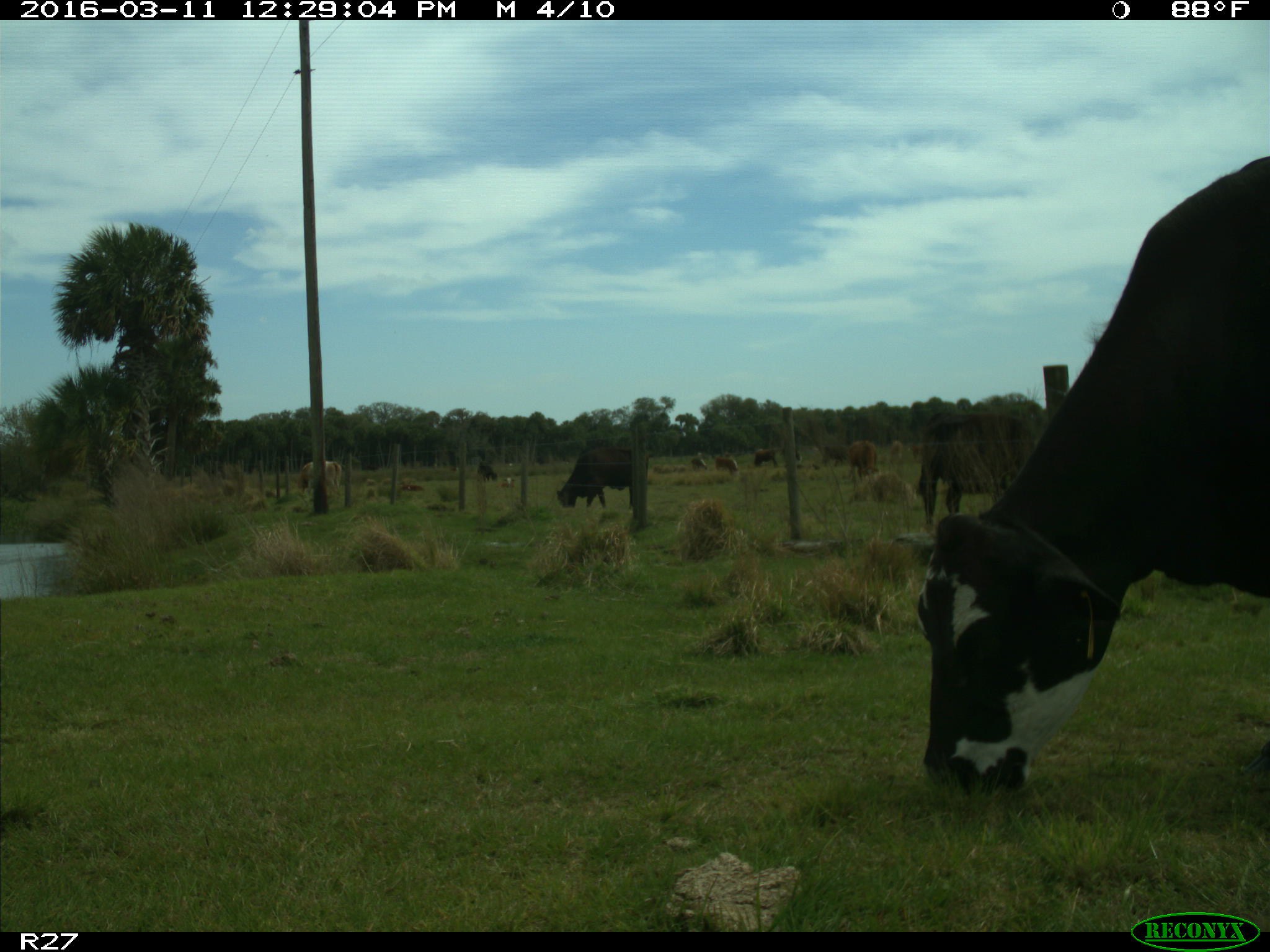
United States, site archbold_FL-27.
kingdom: Animalia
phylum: Chordata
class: Mammalia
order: Artiodactyla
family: Bovidae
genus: Bos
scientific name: Bos taurus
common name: domestic cow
Bos taurus (domestic cow).